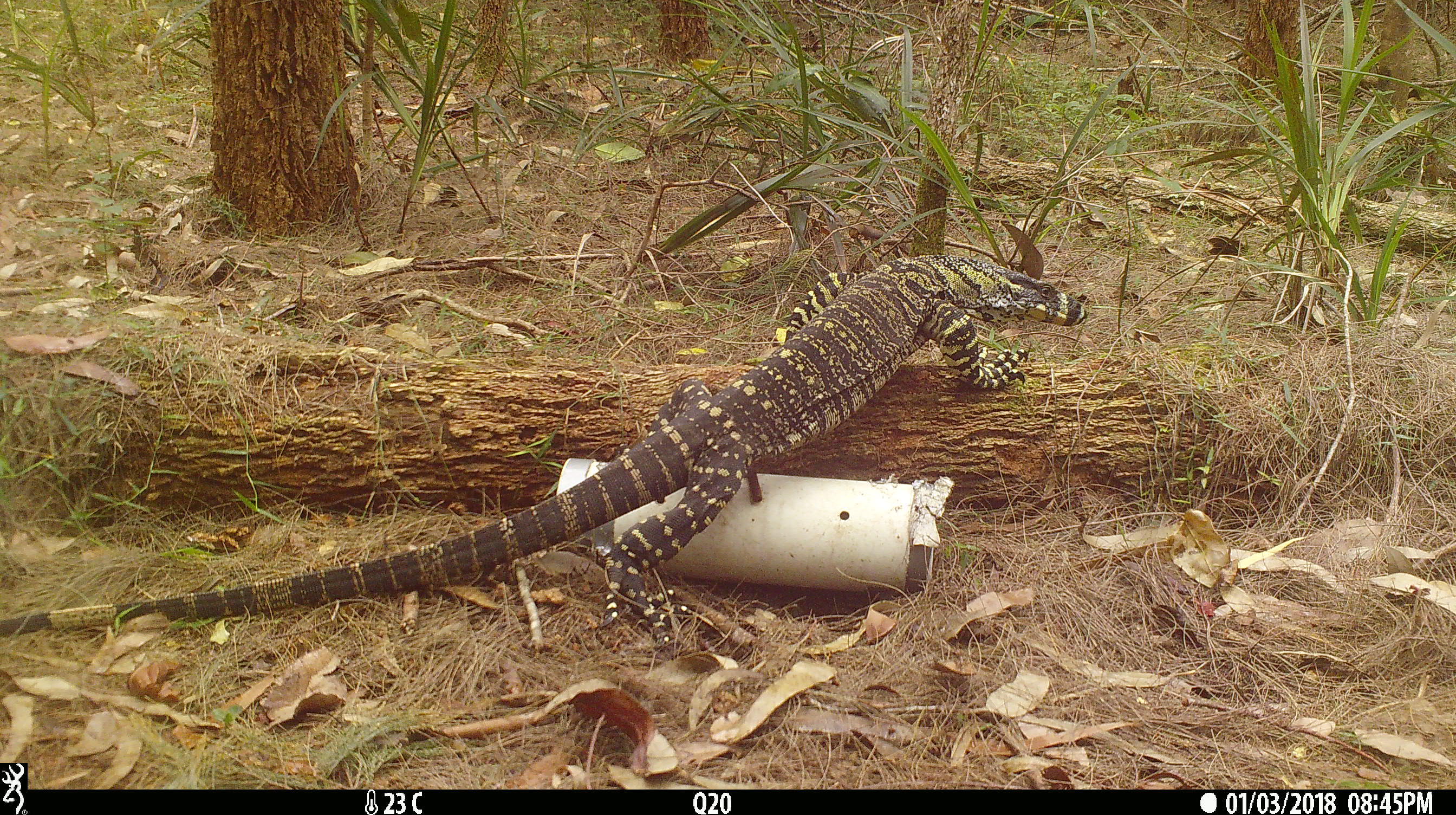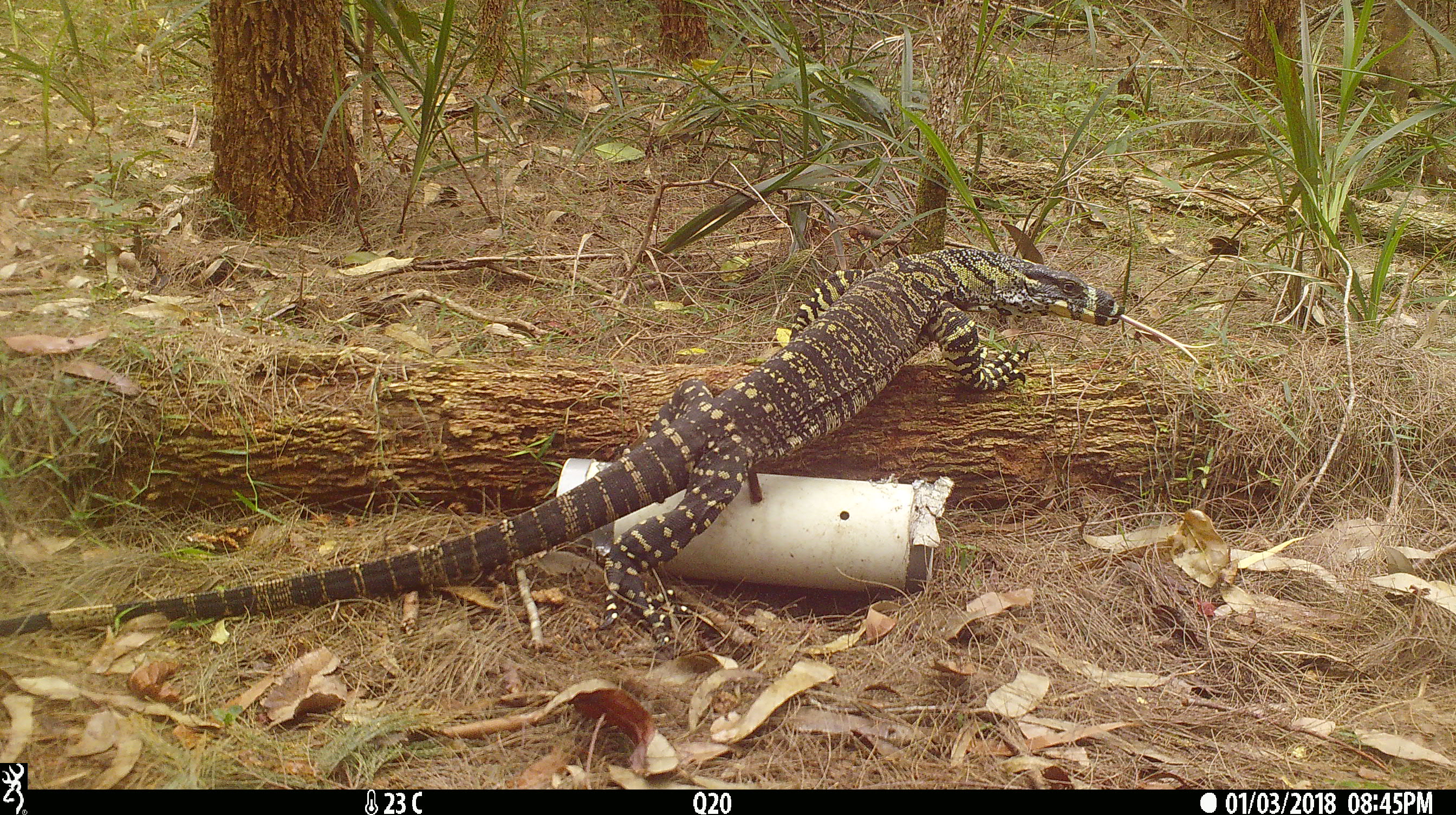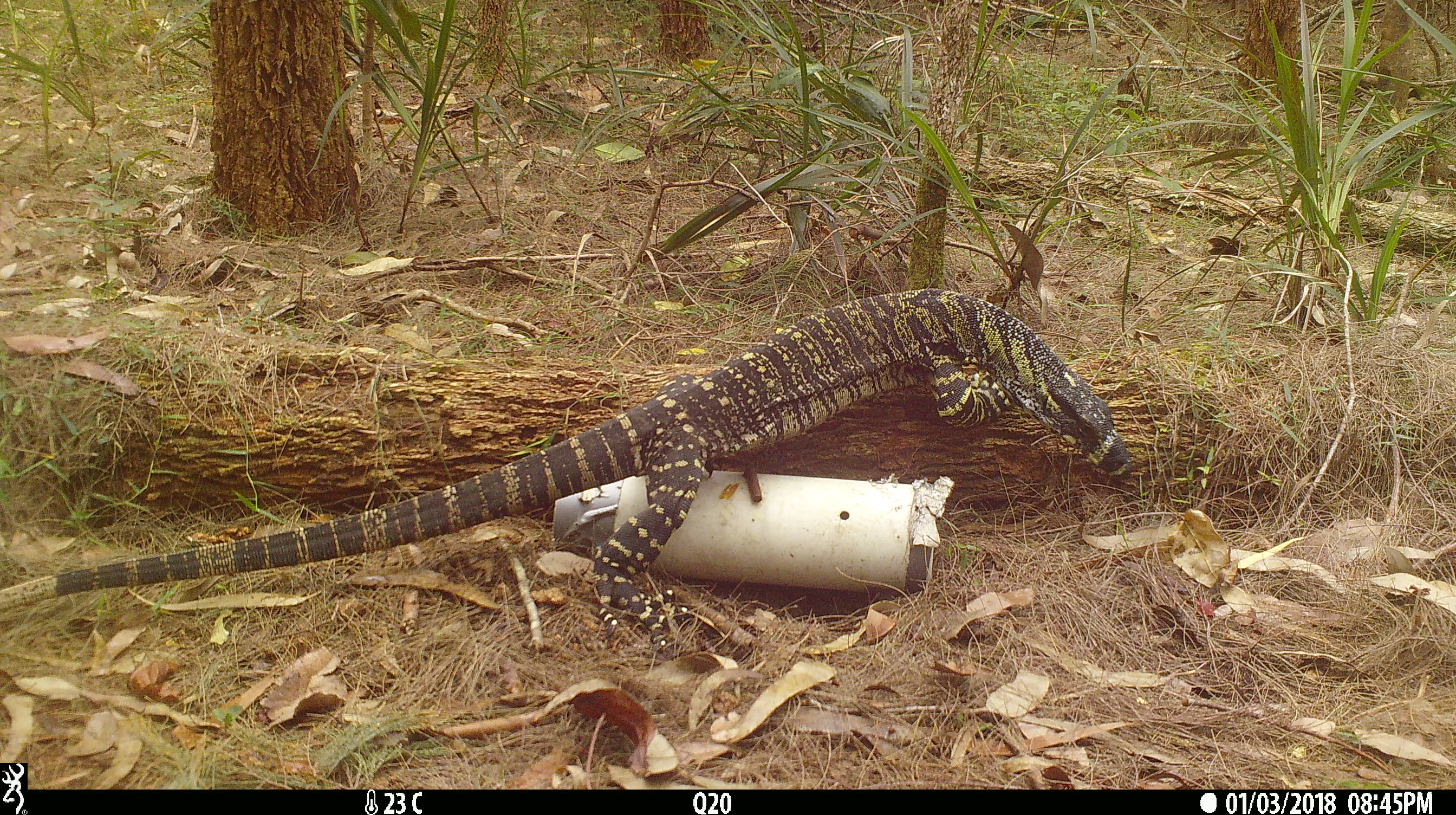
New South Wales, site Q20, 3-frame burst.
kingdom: Animalia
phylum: Chordata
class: Reptilia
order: Squamata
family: Varanidae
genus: Varanus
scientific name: Varanus varius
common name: lace monitor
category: goanna